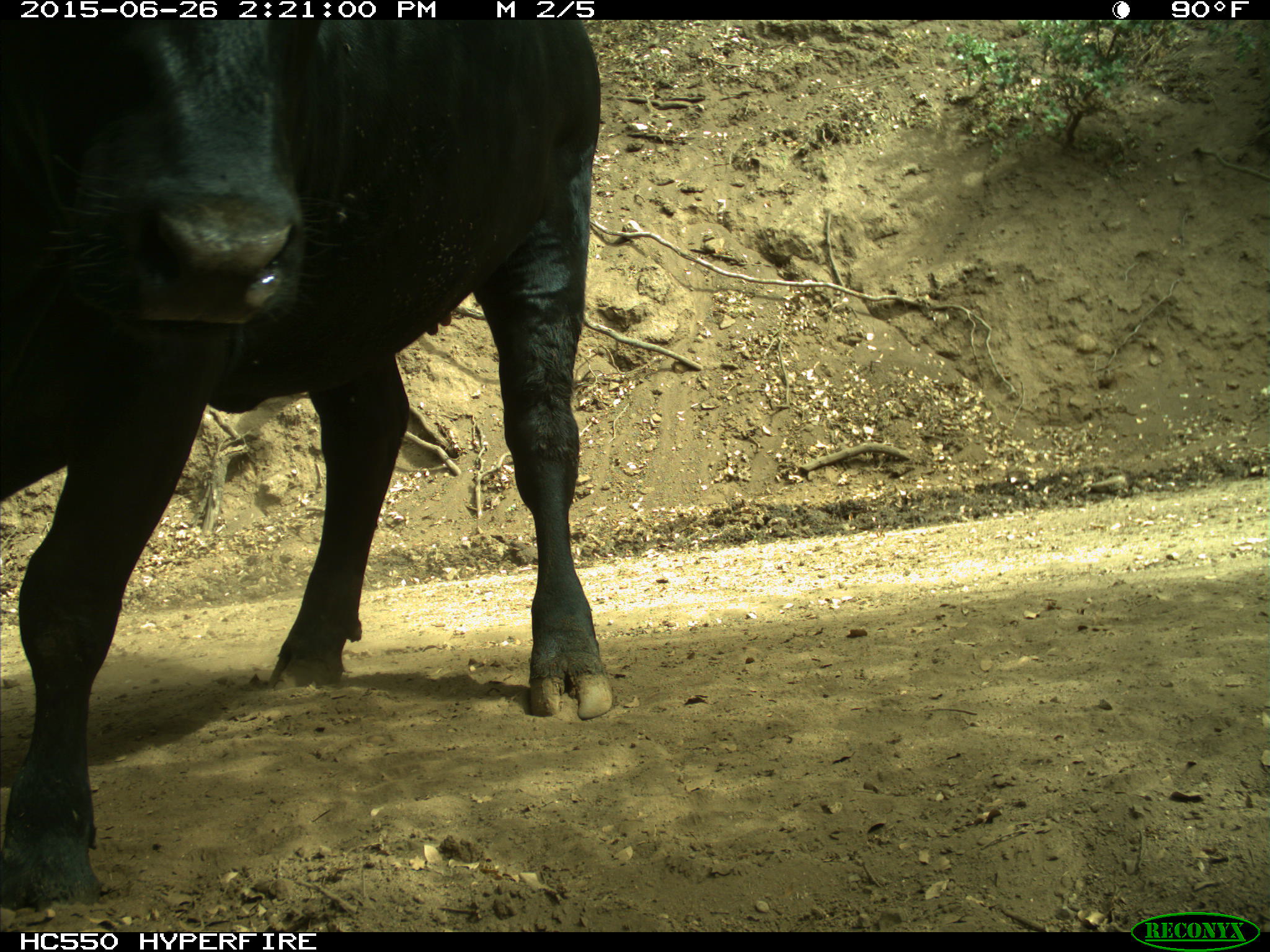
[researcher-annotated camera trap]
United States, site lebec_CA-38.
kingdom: Animalia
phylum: Chordata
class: Mammalia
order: Artiodactyla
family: Bovidae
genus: Bos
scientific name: Bos taurus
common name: domestic cow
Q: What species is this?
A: Bos taurus (domestic cow).